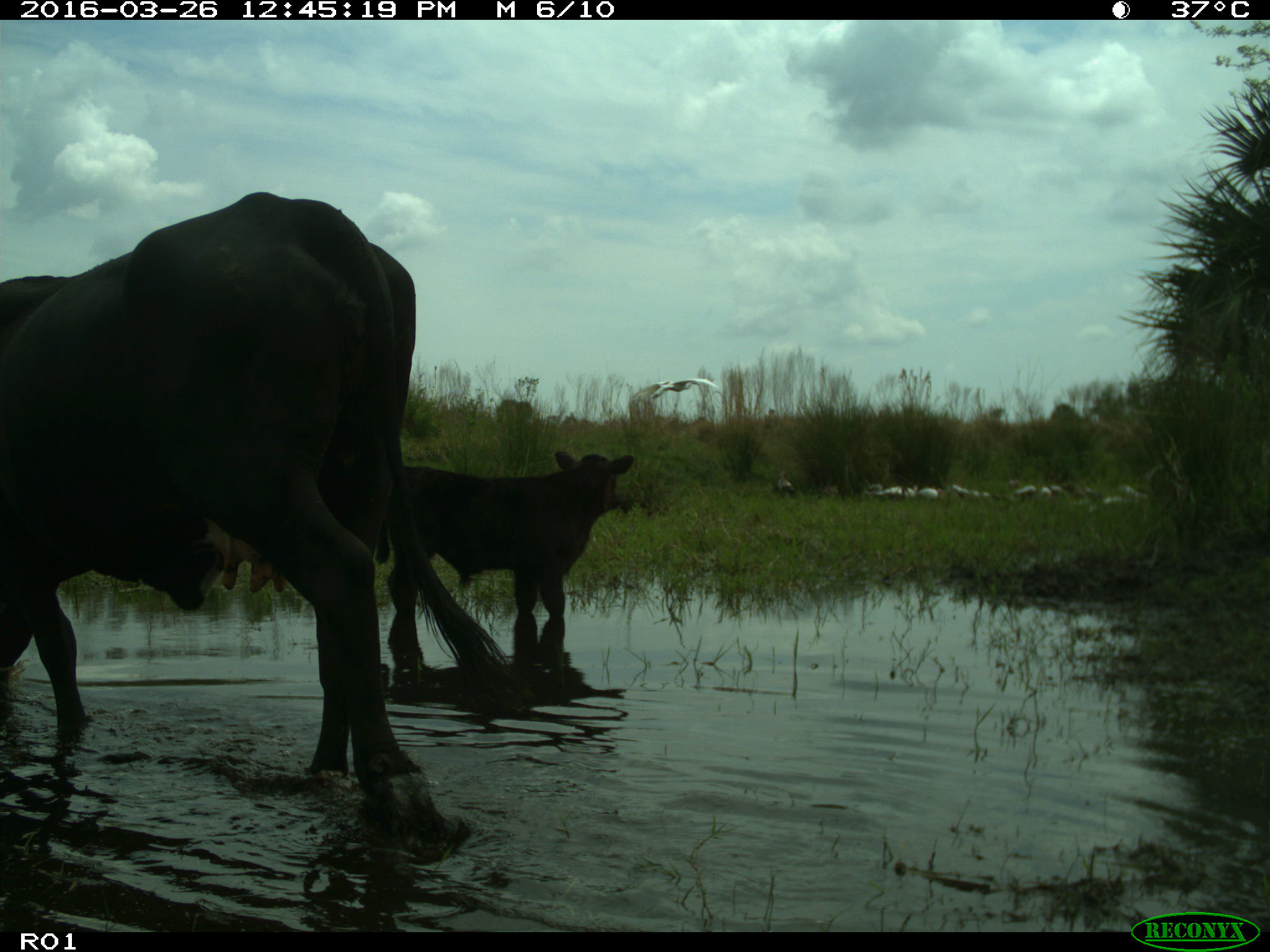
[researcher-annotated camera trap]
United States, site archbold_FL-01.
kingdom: Animalia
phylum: Chordata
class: Mammalia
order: Artiodactyla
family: Bovidae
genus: Bos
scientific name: Bos taurus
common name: domestic cow